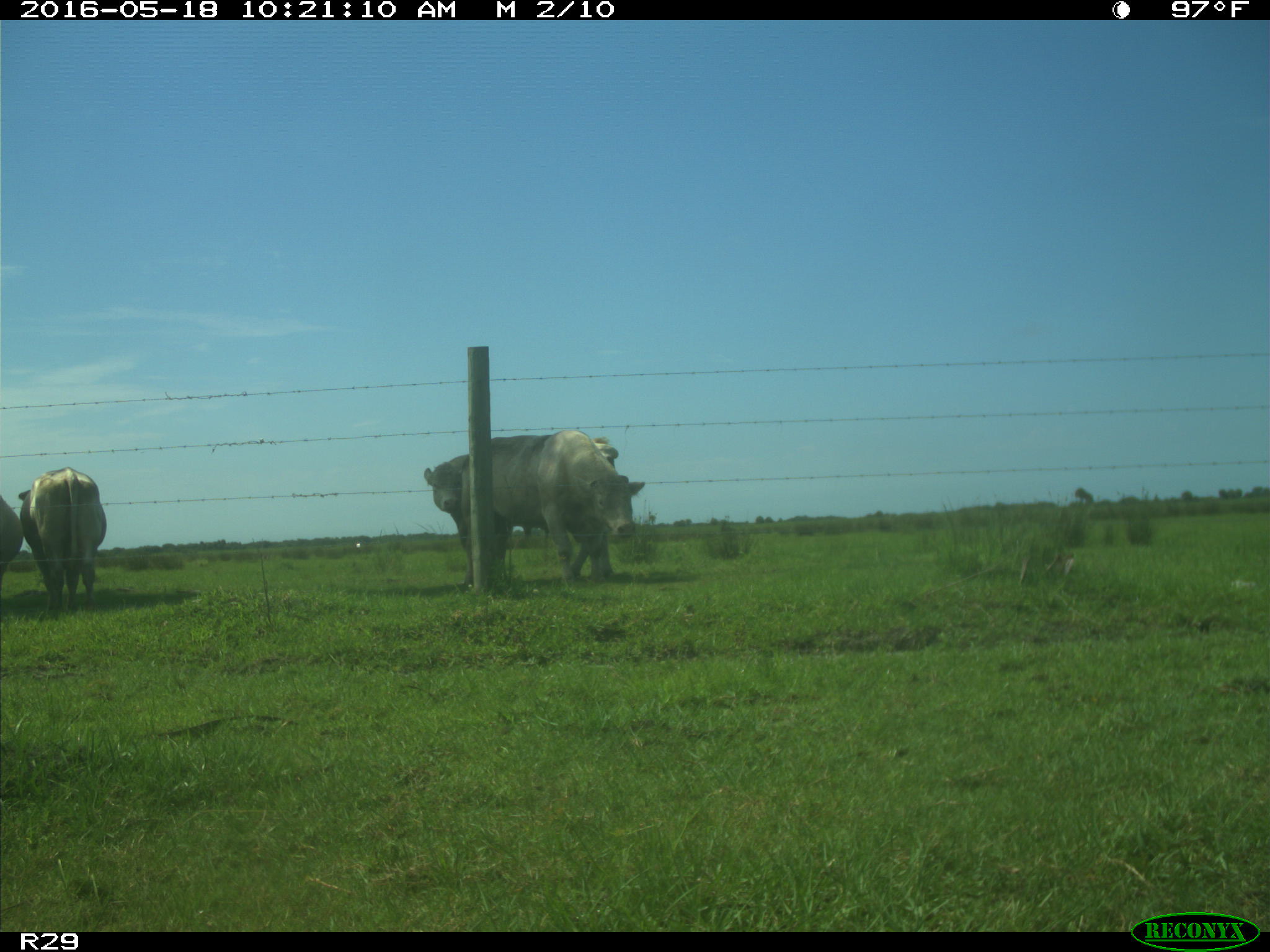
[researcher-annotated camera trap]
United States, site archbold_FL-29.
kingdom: Animalia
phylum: Chordata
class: Mammalia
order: Artiodactyla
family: Bovidae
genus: Bos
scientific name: Bos taurus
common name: domestic cow